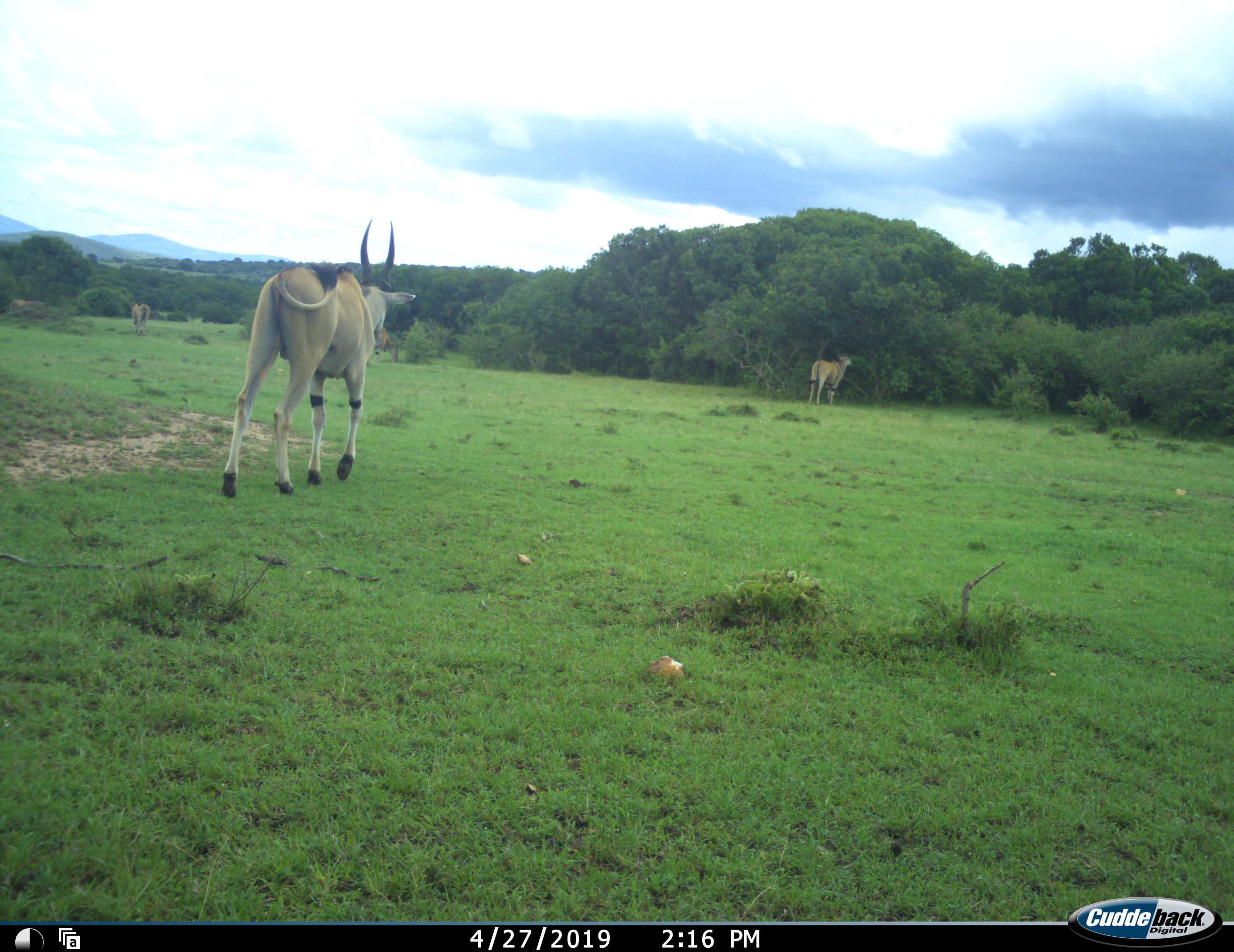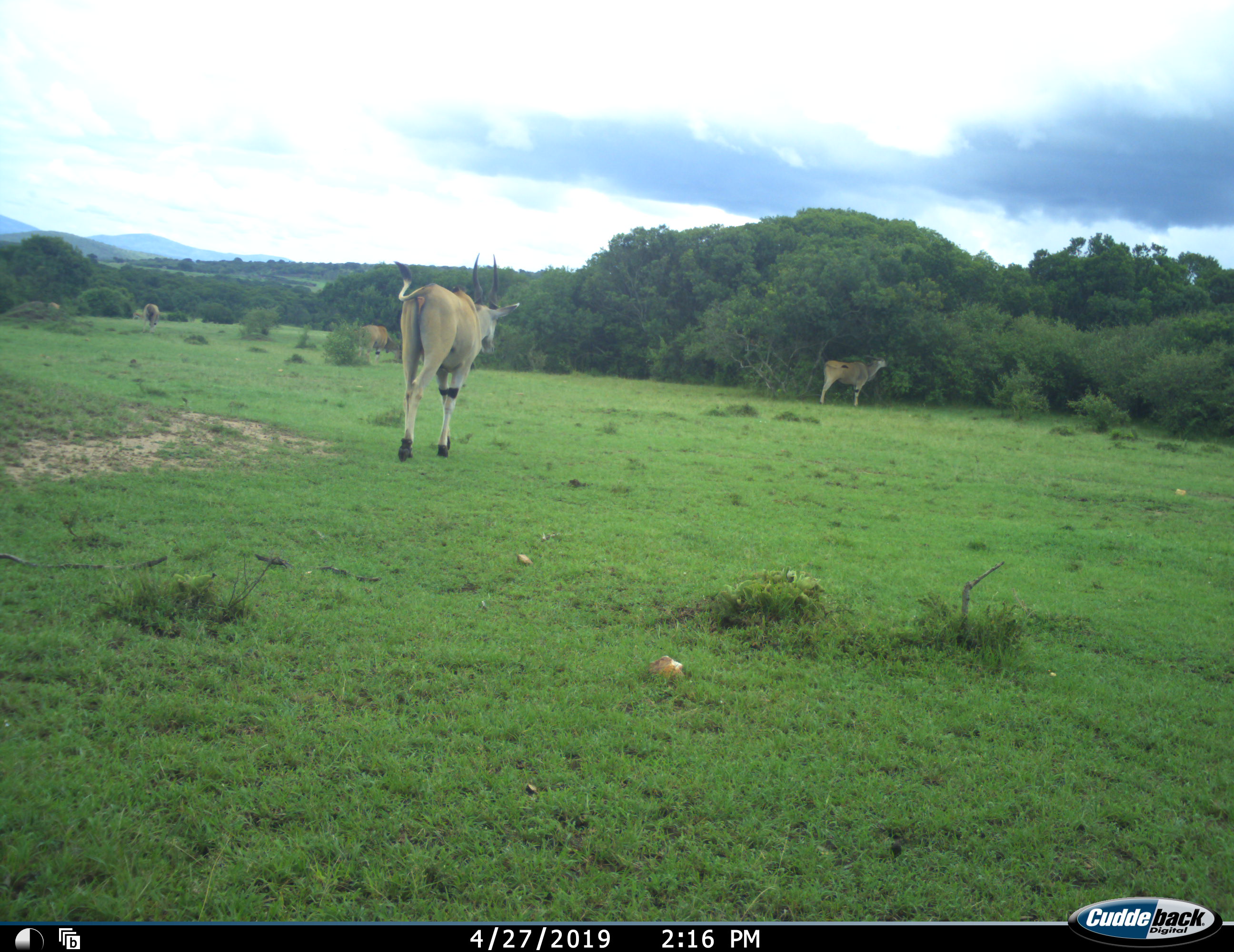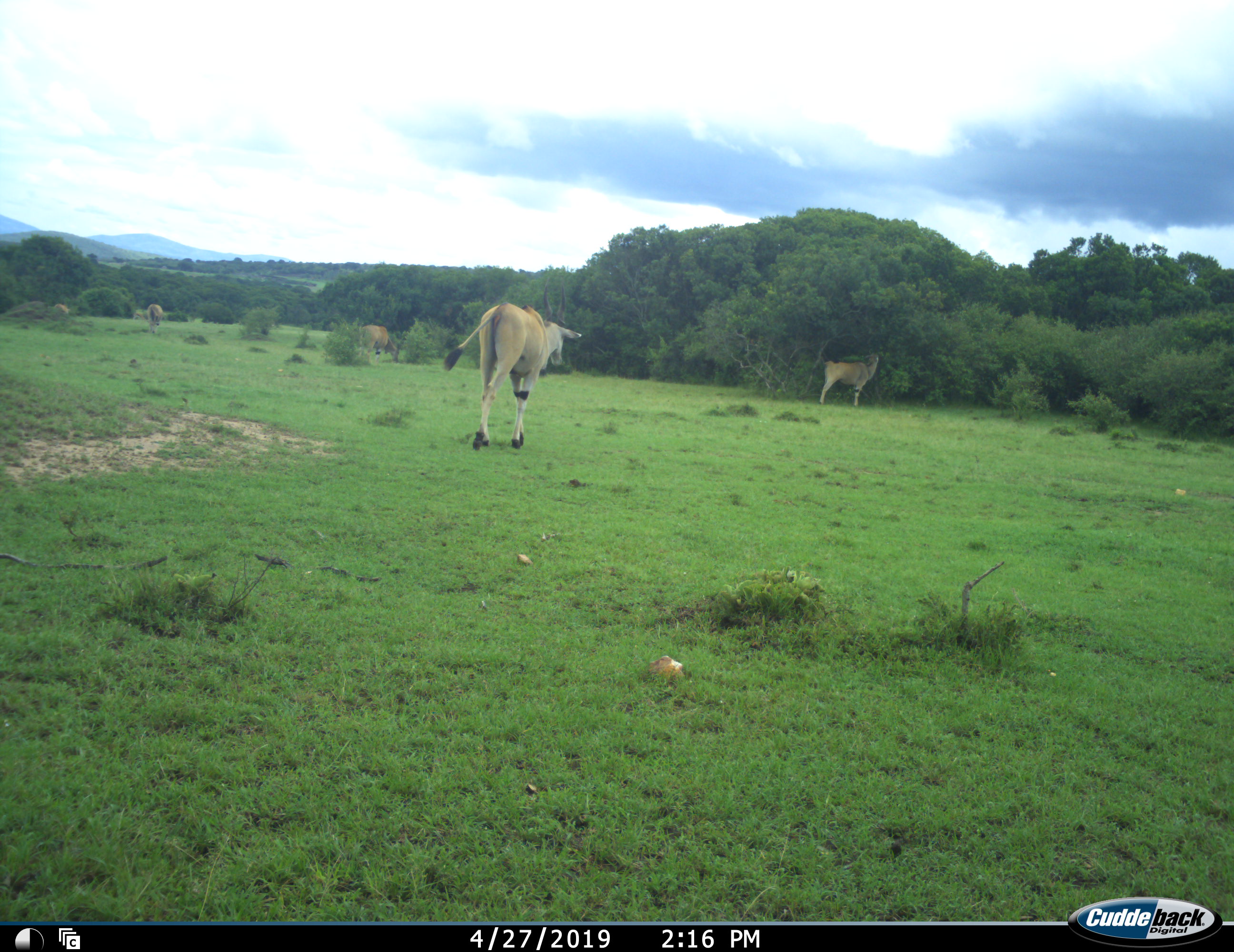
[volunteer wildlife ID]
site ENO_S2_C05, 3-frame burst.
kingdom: Animalia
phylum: Chordata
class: Mammalia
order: Artiodactyla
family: Bovidae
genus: Tragelaphus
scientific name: Tragelaphus oryx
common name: eland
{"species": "eland (Tragelaphus oryx)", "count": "5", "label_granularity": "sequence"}